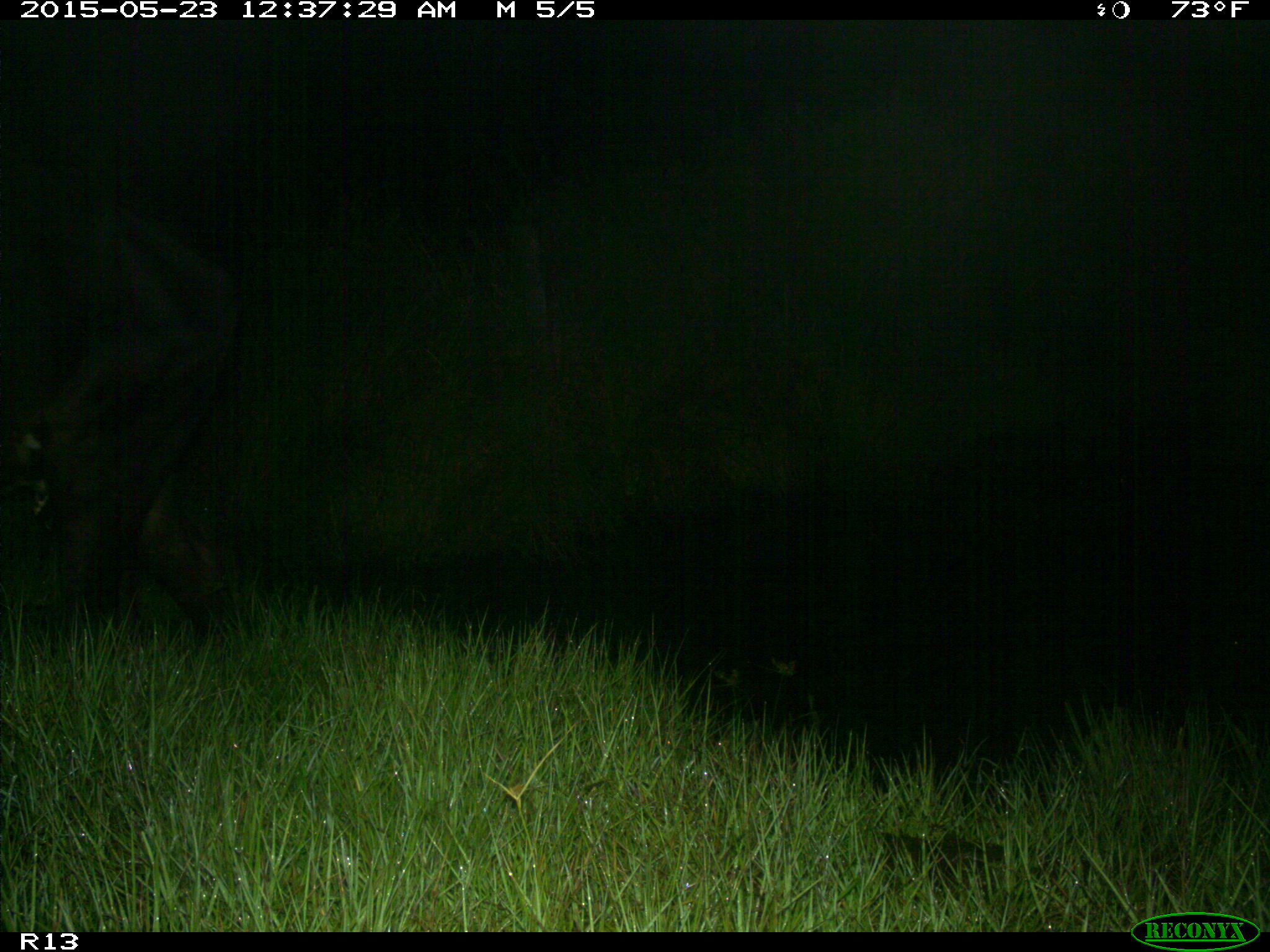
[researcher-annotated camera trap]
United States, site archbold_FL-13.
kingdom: Animalia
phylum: Chordata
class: Mammalia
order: Artiodactyla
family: Bovidae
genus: Bos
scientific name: Bos taurus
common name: domestic cow